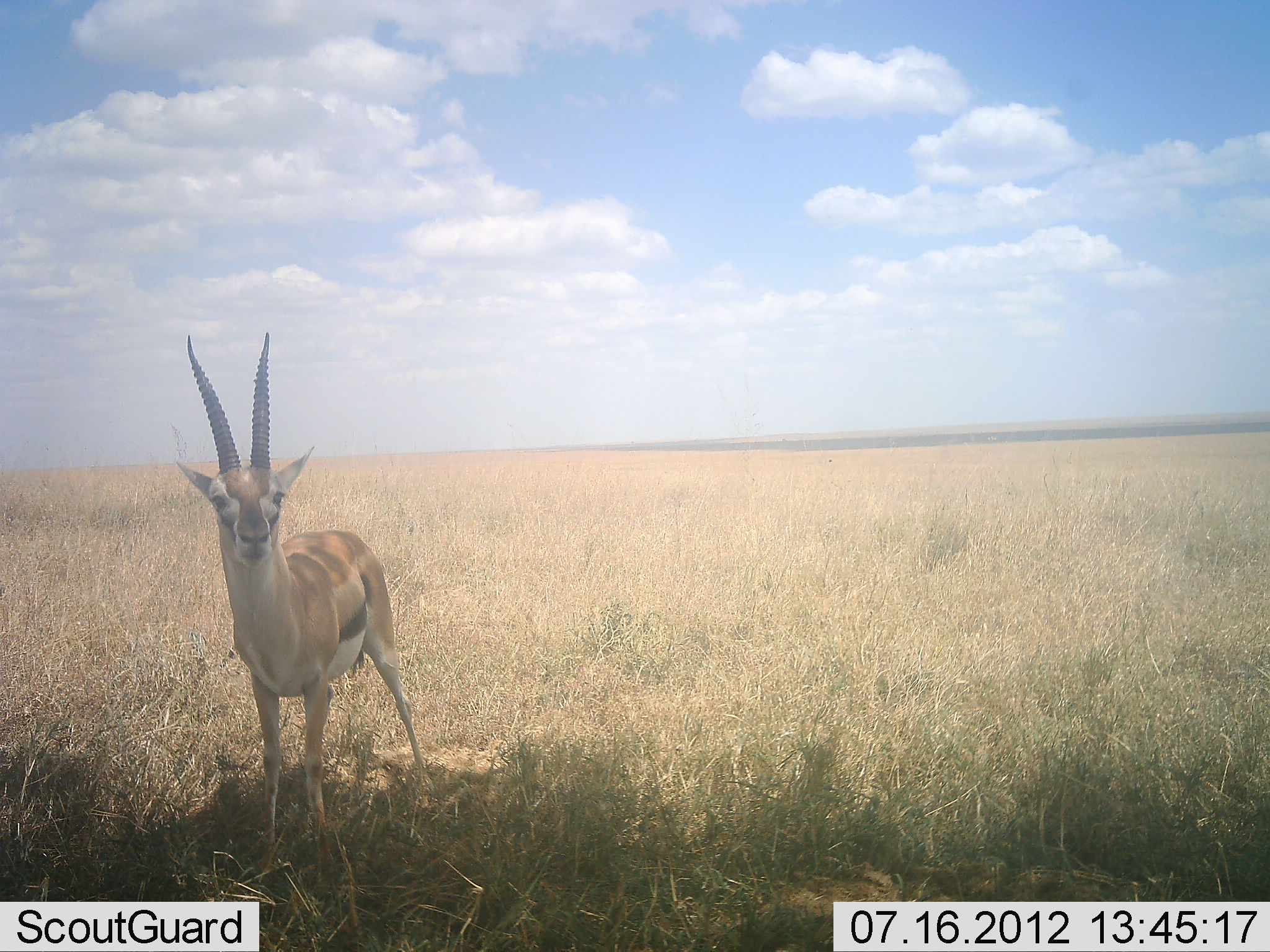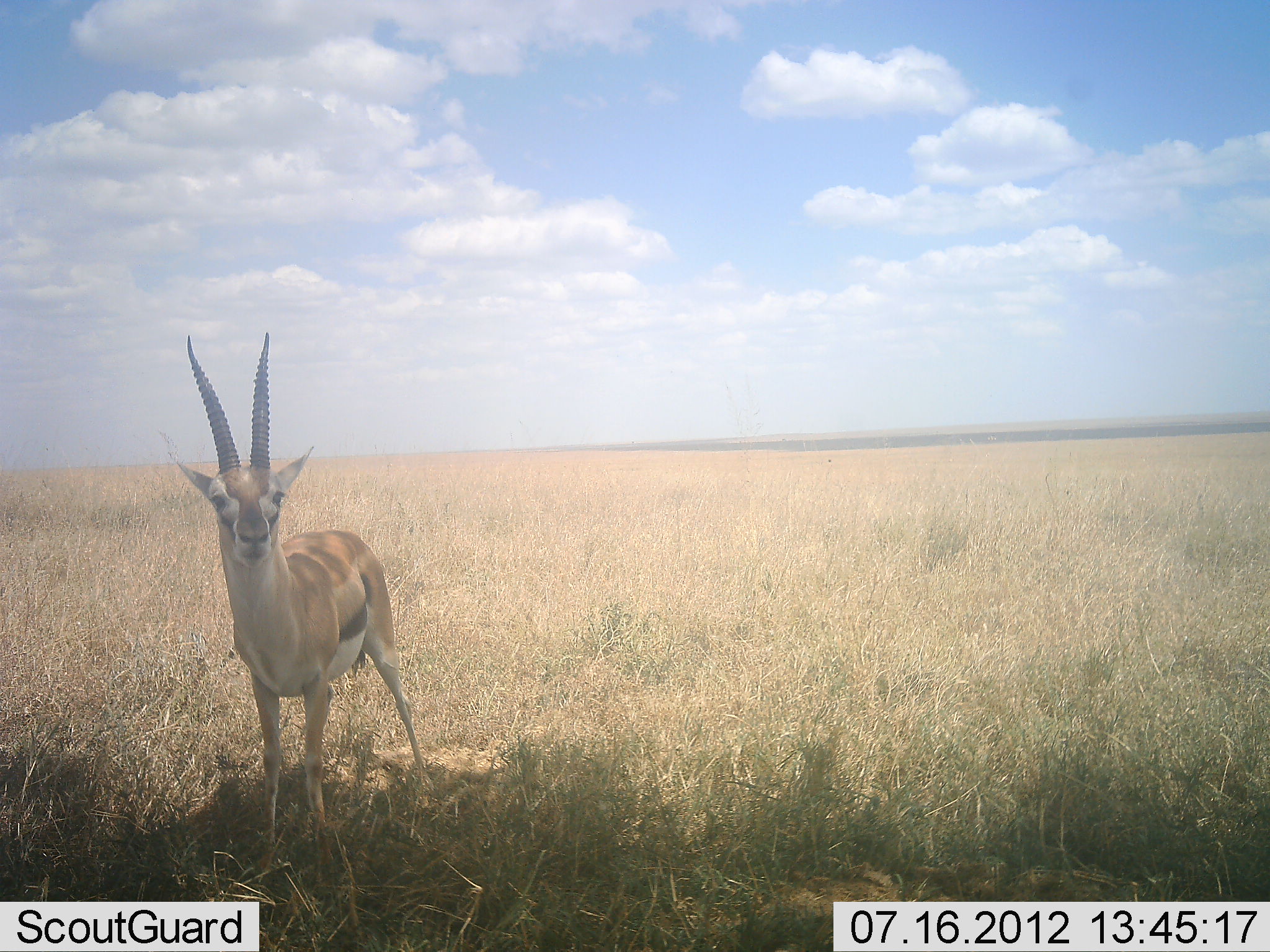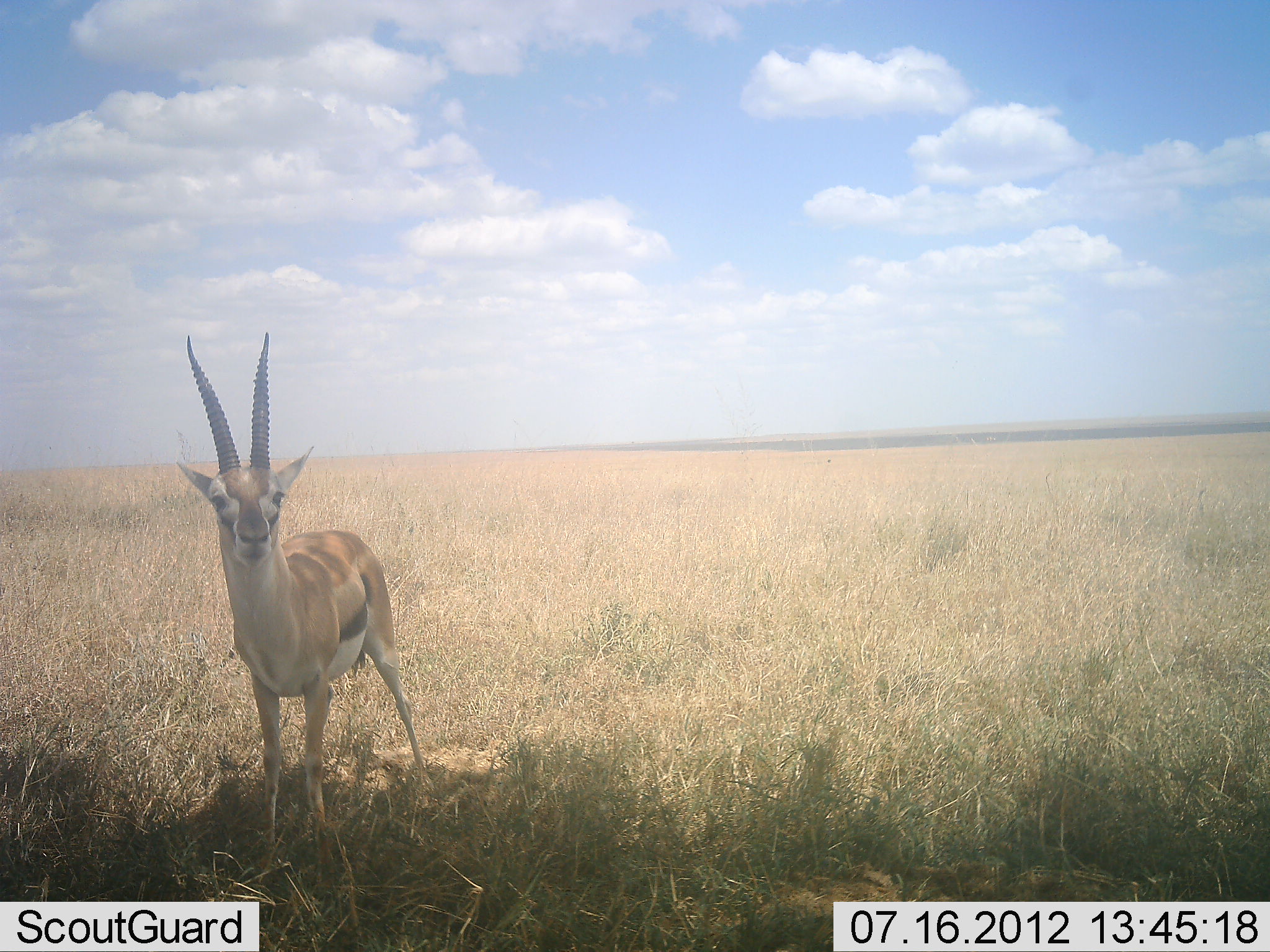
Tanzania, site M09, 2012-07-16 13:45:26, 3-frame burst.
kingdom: Animalia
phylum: Chordata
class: Mammalia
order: Artiodactyla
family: Bovidae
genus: Eudorcas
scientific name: Eudorcas thomsonii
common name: thomson's gazelle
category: gazellethomsons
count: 1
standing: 100%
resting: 0%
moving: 0%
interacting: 0%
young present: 0%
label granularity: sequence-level